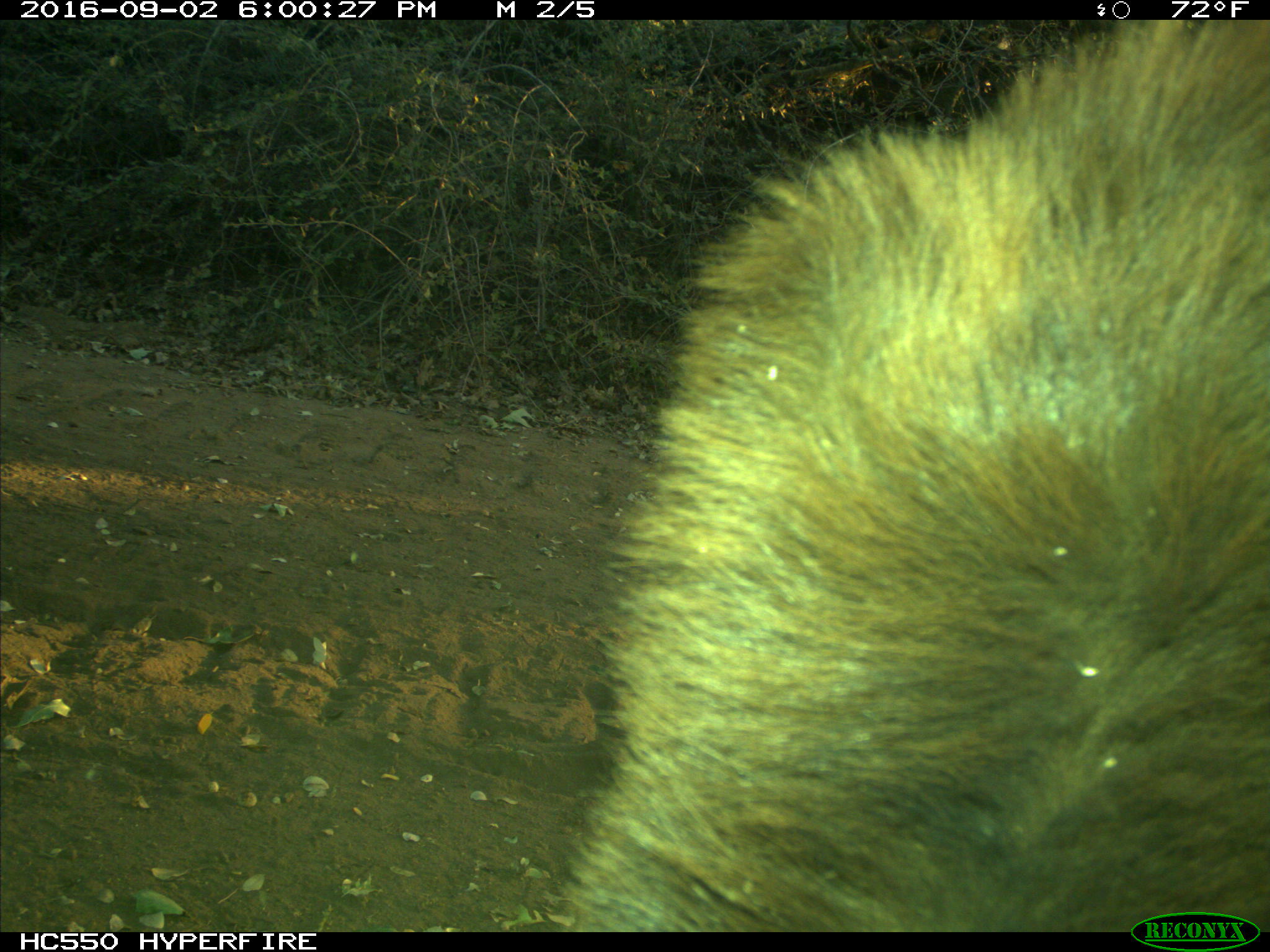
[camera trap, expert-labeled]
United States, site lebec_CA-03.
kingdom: Animalia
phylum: Chordata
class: Mammalia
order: Carnivora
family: Ursidae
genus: Ursus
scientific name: Ursus americanus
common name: american black bear